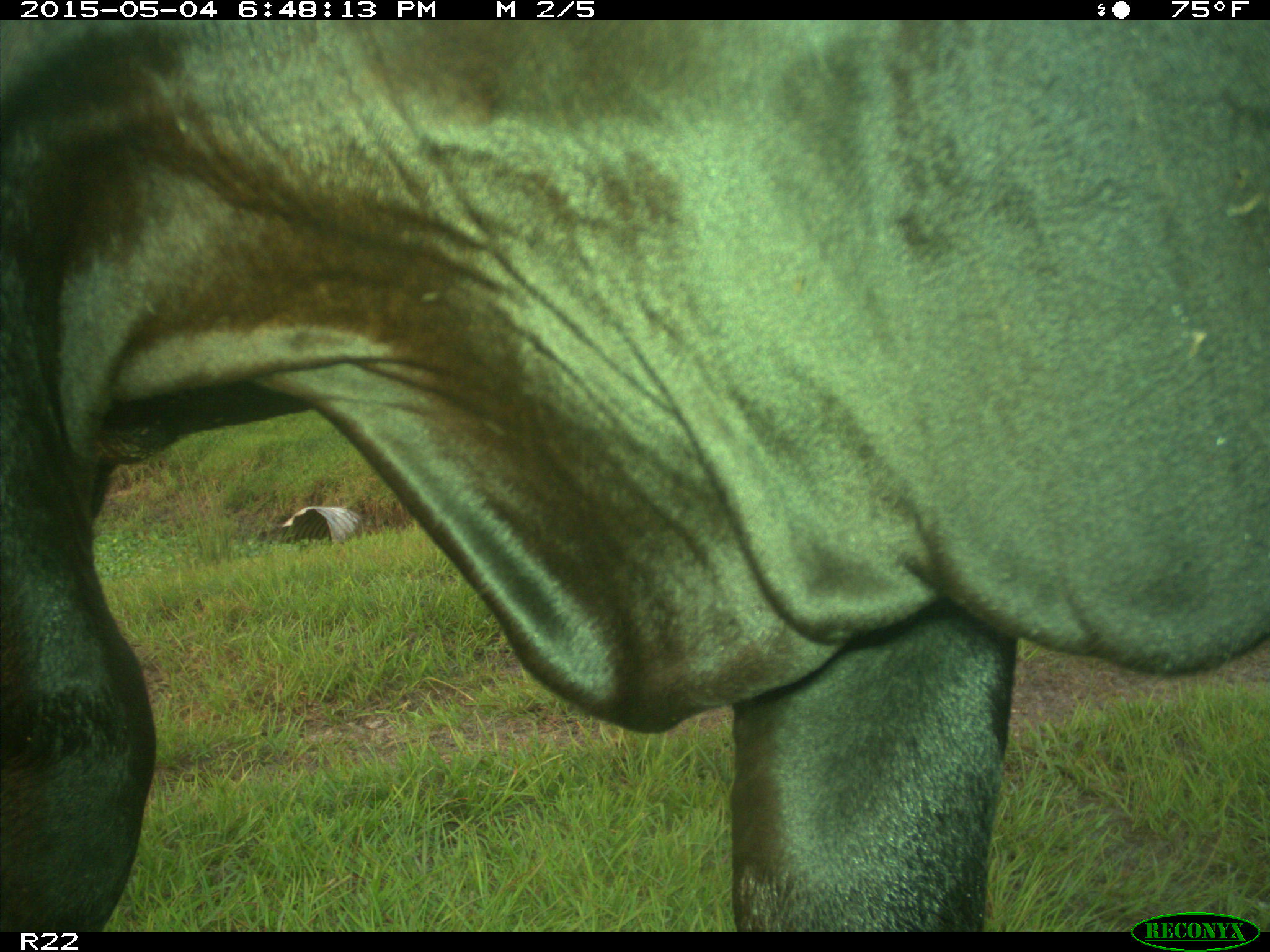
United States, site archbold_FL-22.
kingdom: Animalia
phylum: Chordata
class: Mammalia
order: Artiodactyla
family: Bovidae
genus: Bos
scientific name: Bos taurus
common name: domestic cow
Bos taurus (domestic cow).